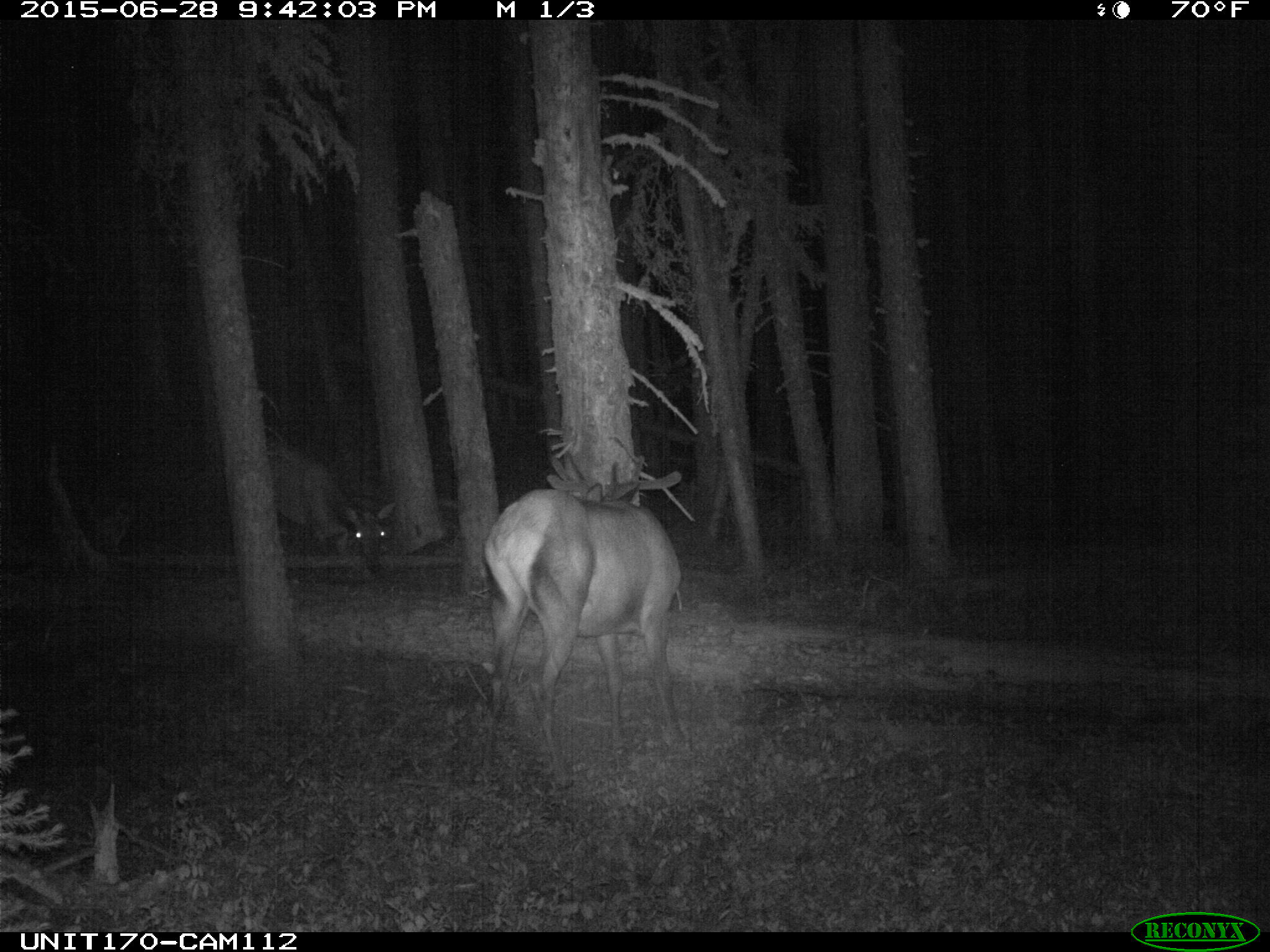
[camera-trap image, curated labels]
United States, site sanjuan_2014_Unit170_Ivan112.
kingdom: Animalia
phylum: Chordata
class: Mammalia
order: Artiodactyla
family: Cervidae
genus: Cervus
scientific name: Cervus elaphus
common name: red deer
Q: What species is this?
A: Cervus elaphus (red deer).